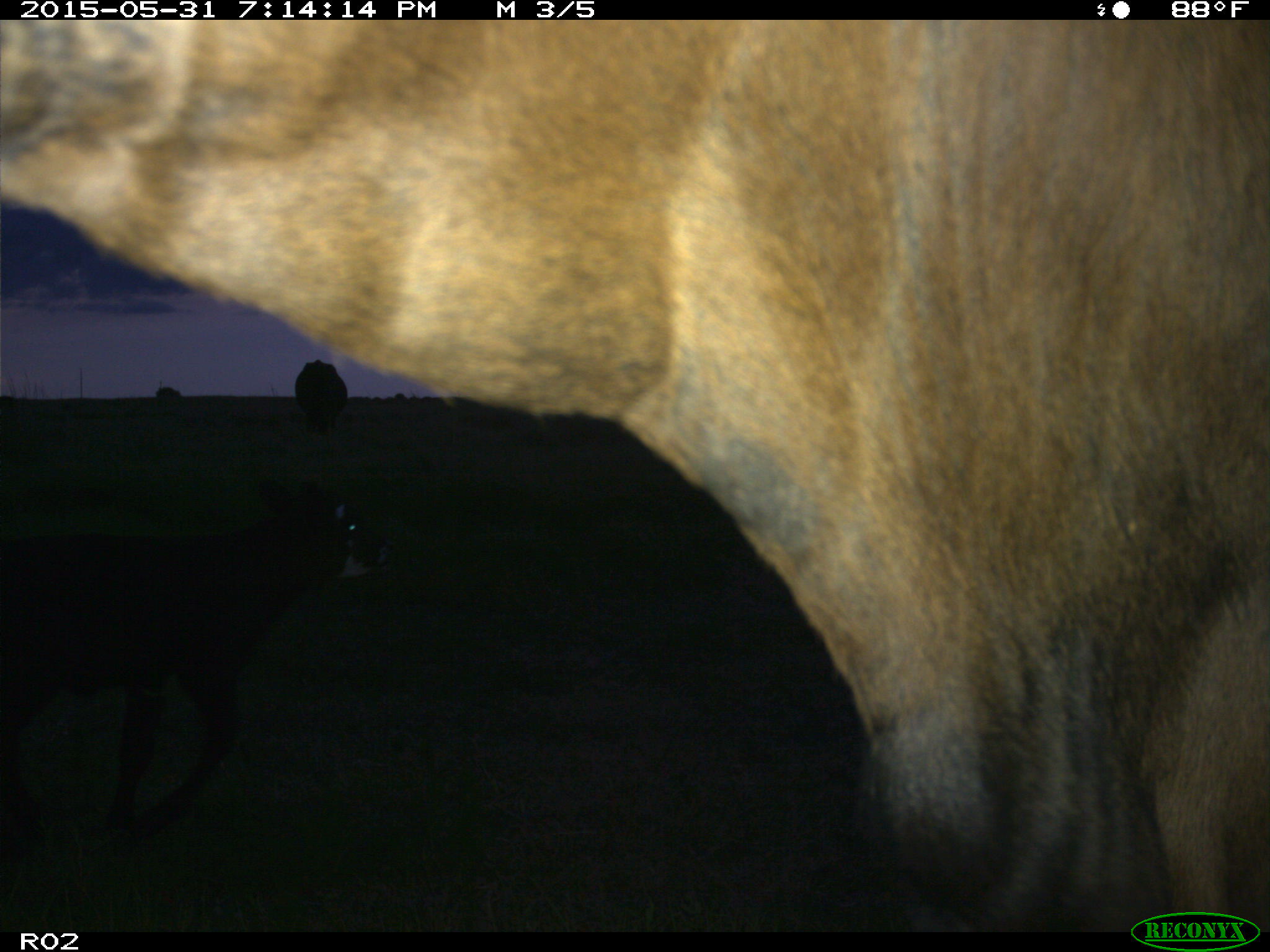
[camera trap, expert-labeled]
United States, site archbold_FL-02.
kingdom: Animalia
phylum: Chordata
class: Mammalia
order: Artiodactyla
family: Bovidae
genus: Bos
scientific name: Bos taurus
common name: domestic cow